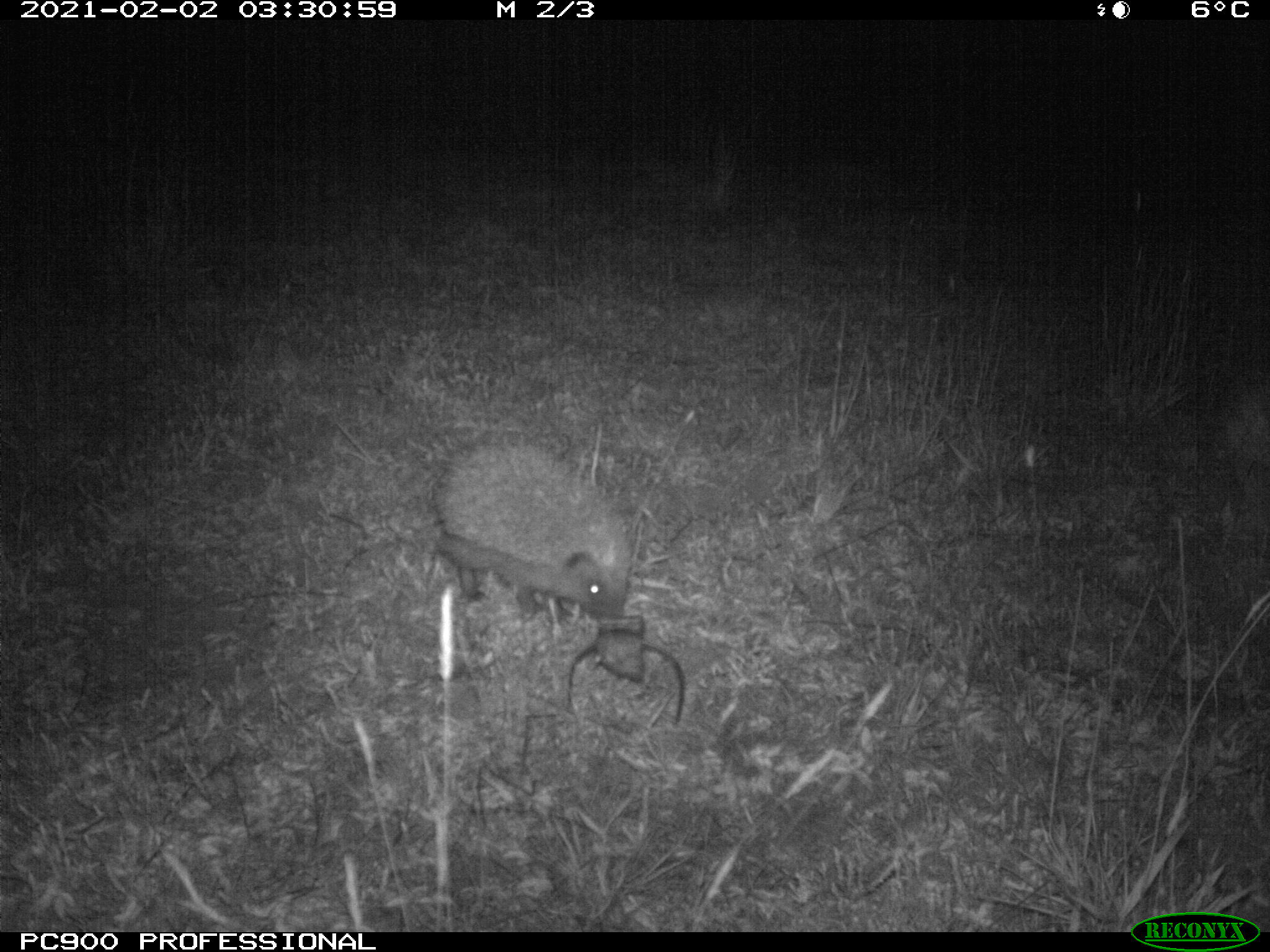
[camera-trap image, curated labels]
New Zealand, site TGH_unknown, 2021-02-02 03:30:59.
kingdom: Animalia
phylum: Chordata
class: Mammalia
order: Eulipotyphla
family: Erinaceidae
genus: Erinaceus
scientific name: Erinaceus europaeus europaeus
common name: european hedgehog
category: hedgehog